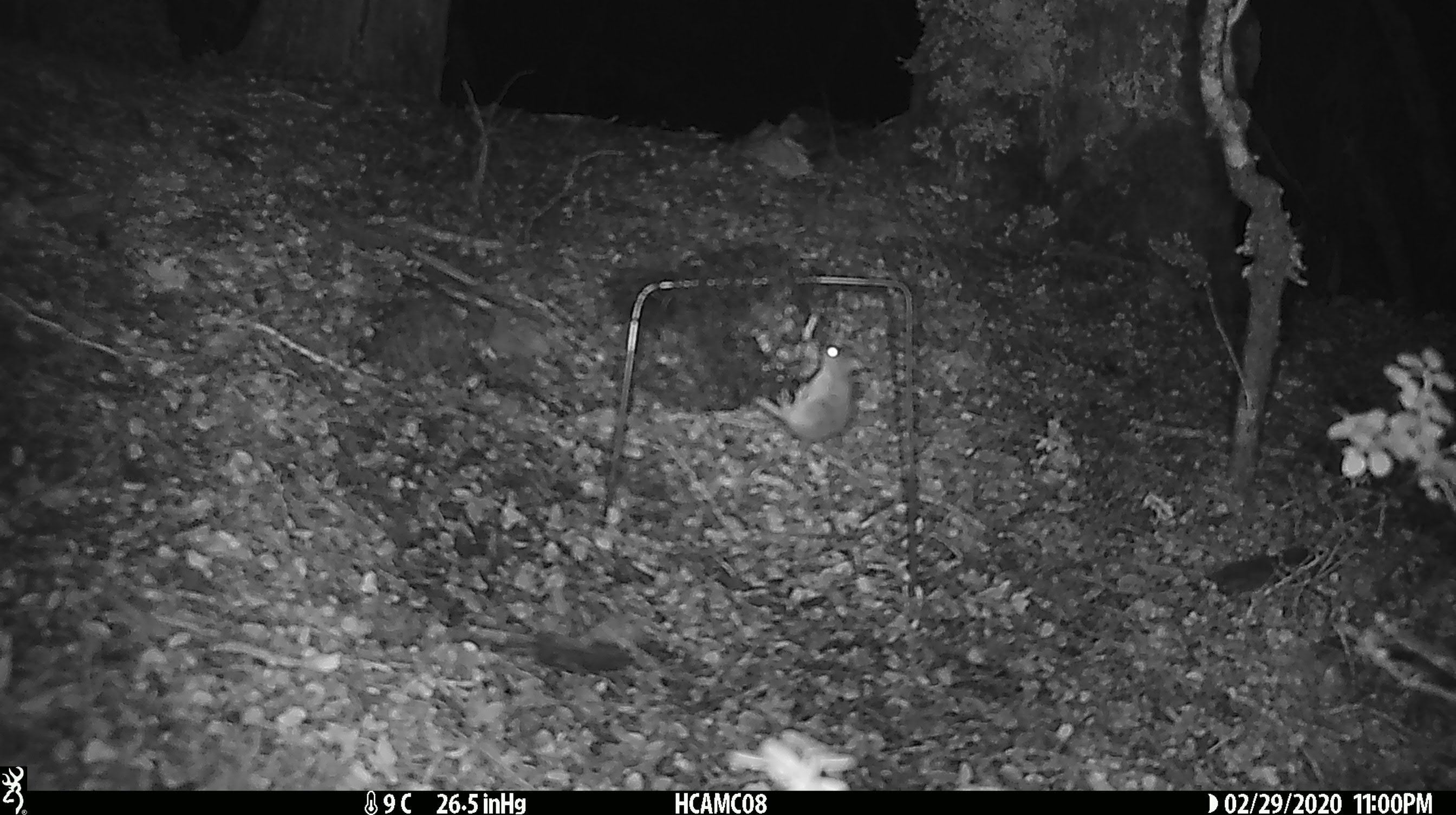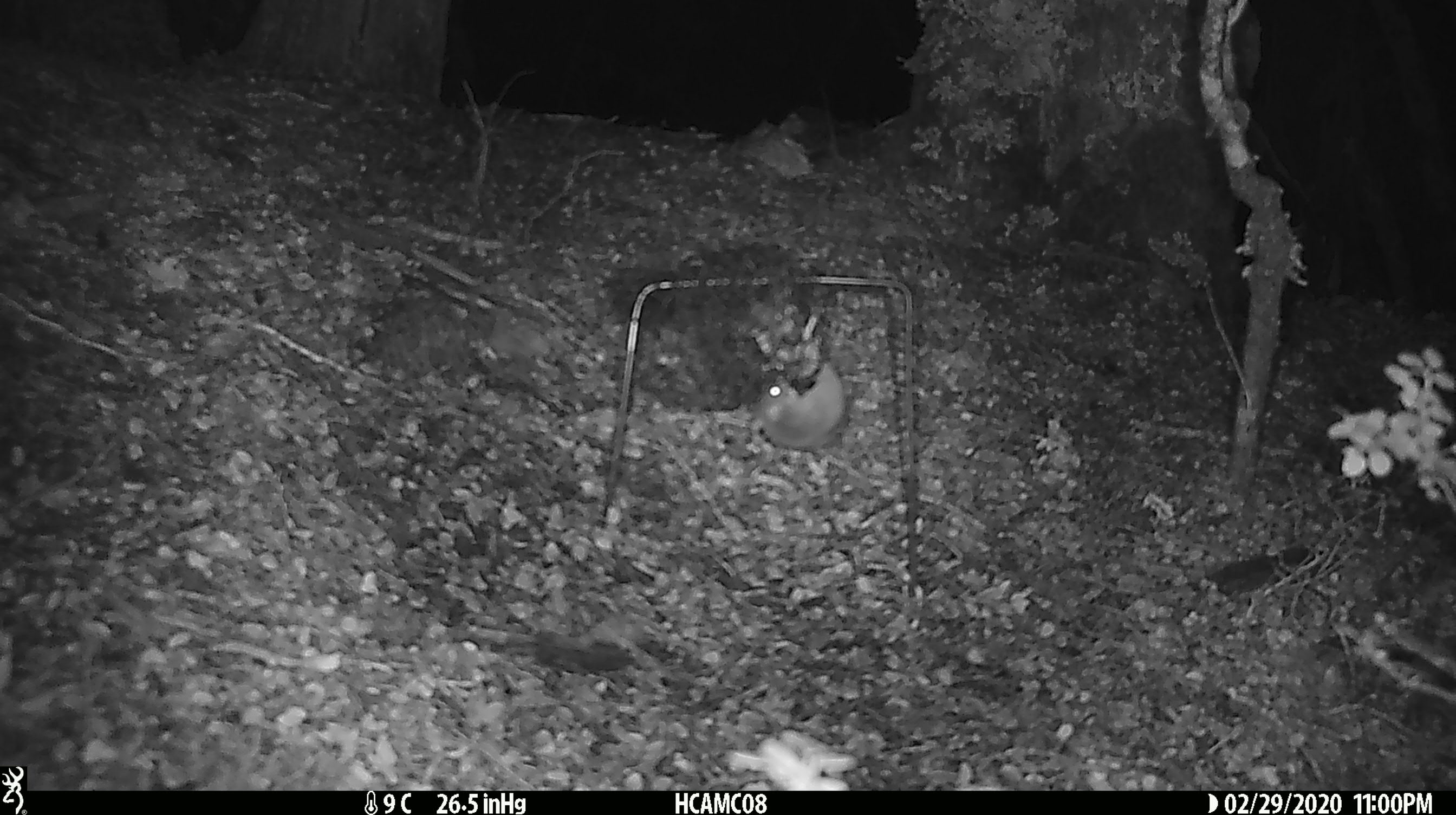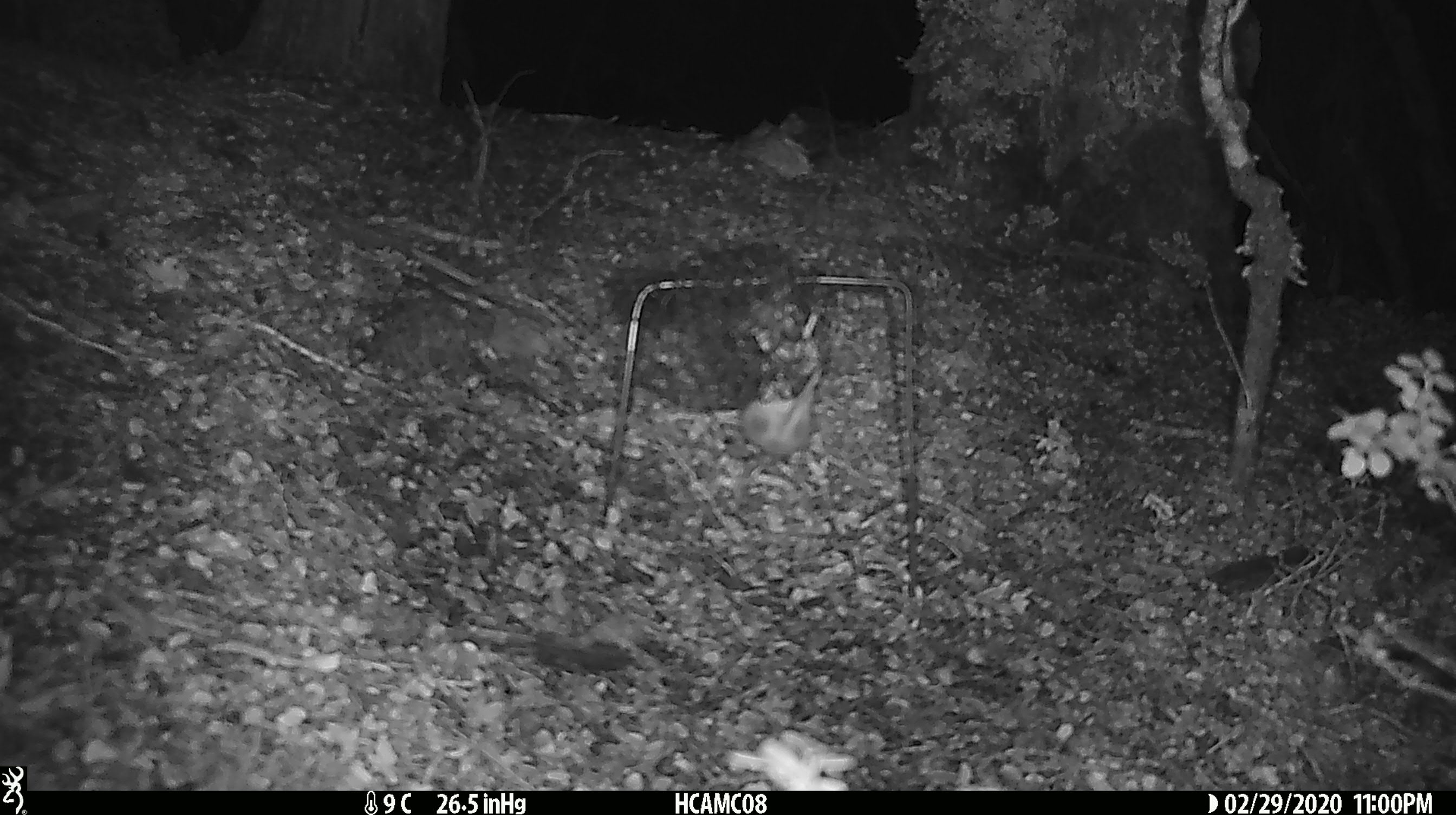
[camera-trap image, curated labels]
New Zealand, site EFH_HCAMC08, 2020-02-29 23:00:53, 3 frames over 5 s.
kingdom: Animalia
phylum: Chordata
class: Mammalia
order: Rodentia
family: Muridae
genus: Mus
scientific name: Mus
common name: mouse